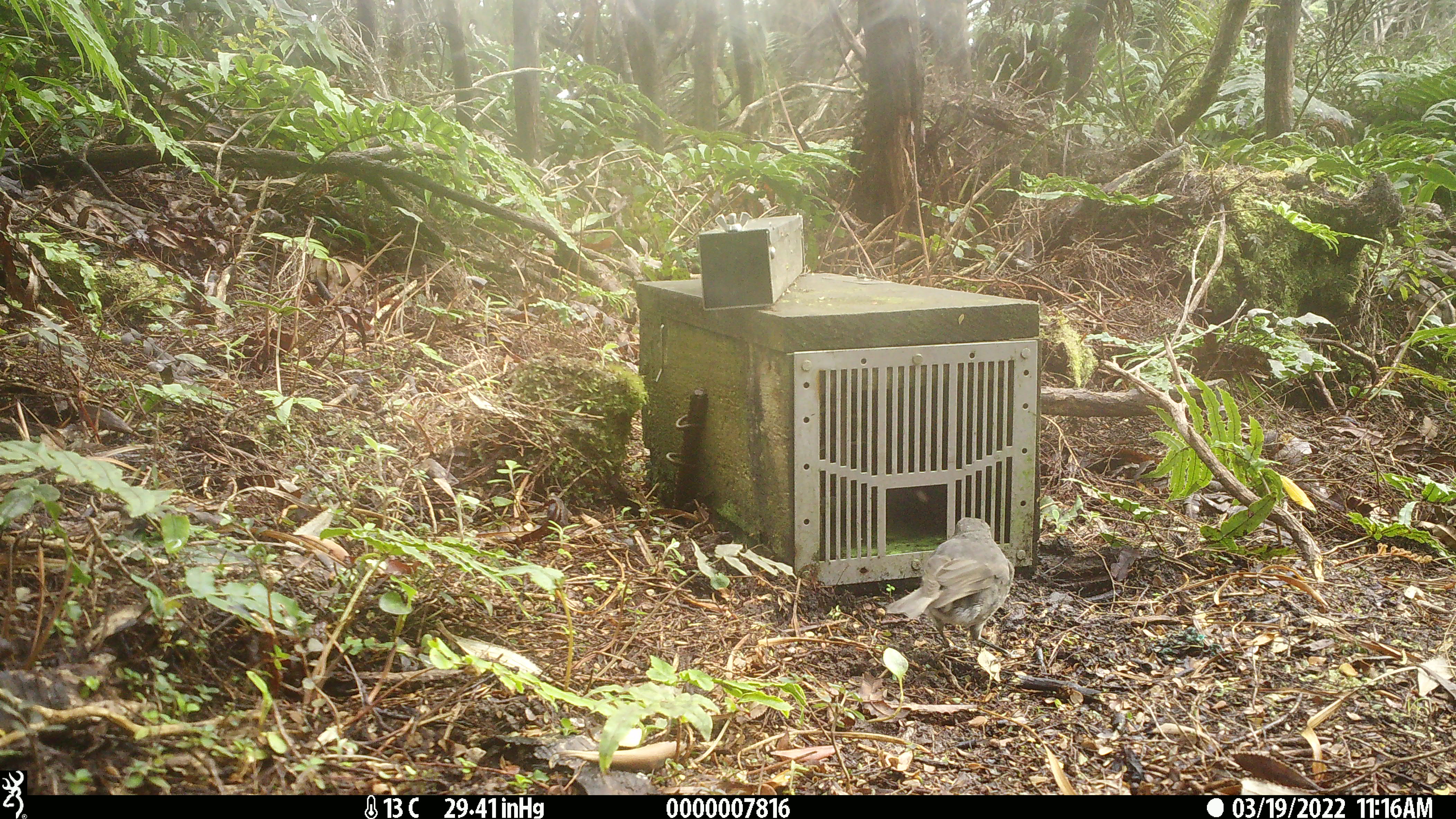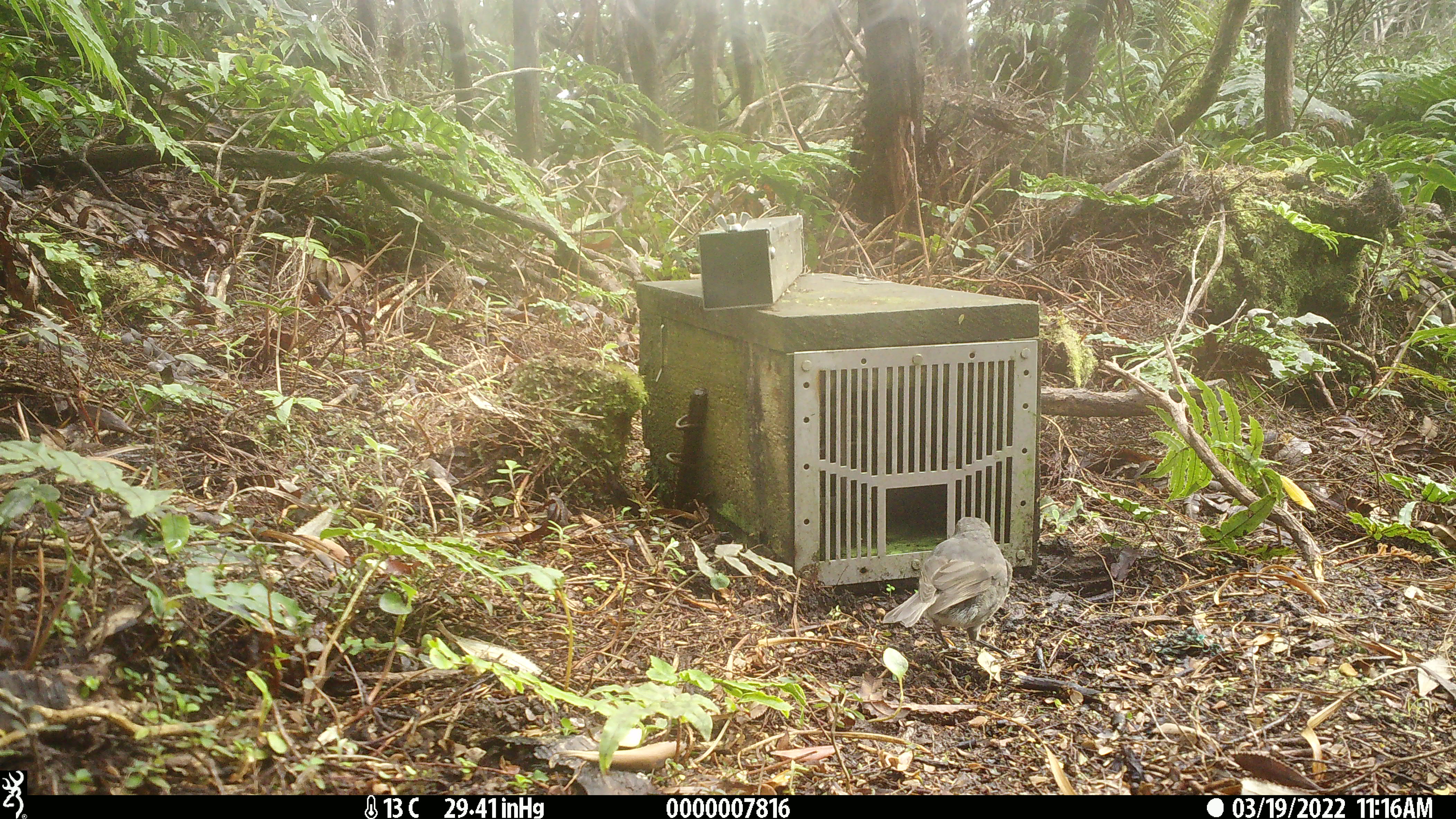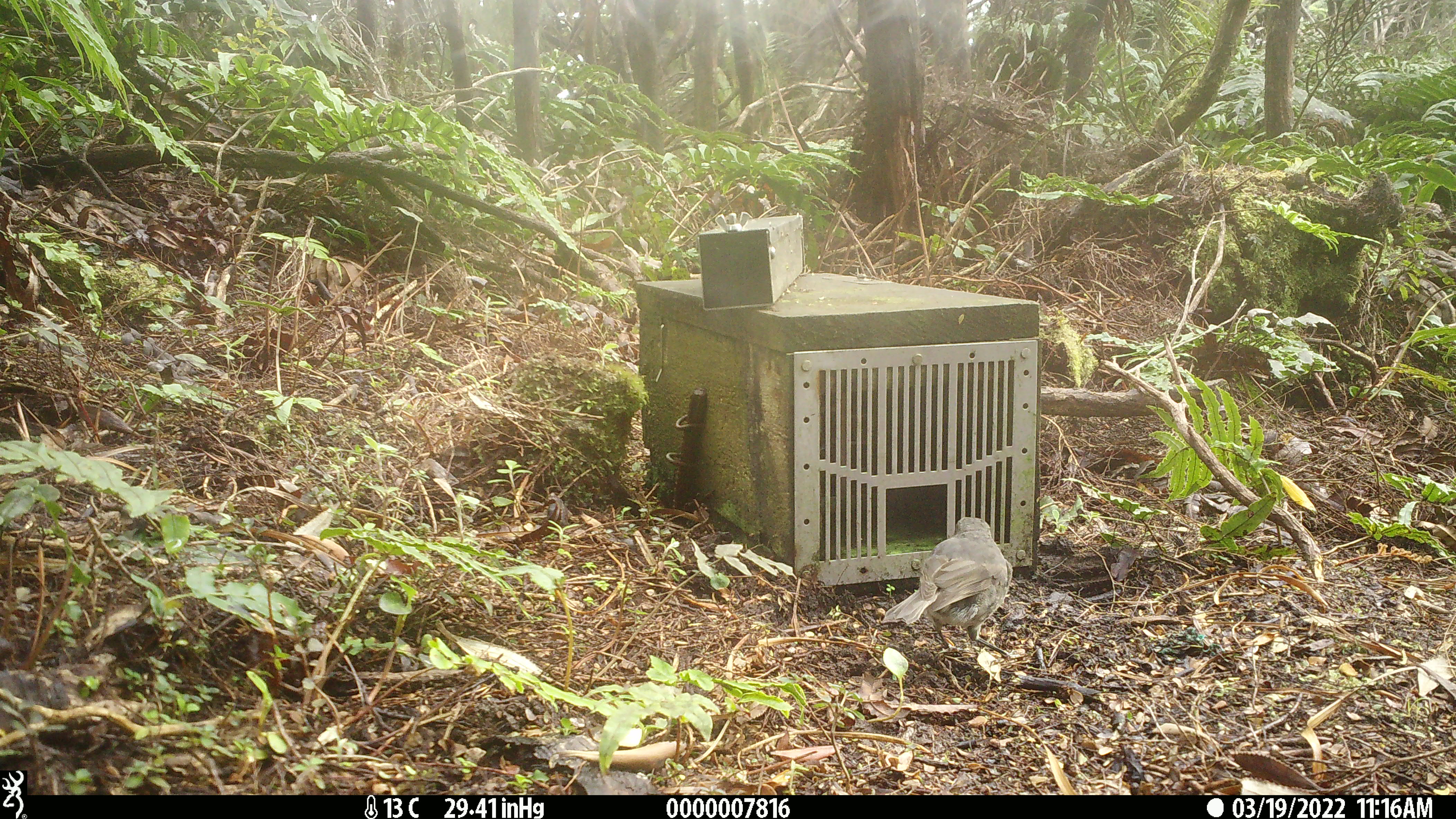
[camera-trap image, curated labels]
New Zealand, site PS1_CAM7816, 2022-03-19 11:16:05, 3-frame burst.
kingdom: Animalia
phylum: Chordata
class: Aves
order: Passeriformes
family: Petroicidae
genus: Petroica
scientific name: Petroica australis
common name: new zealand robin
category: robin